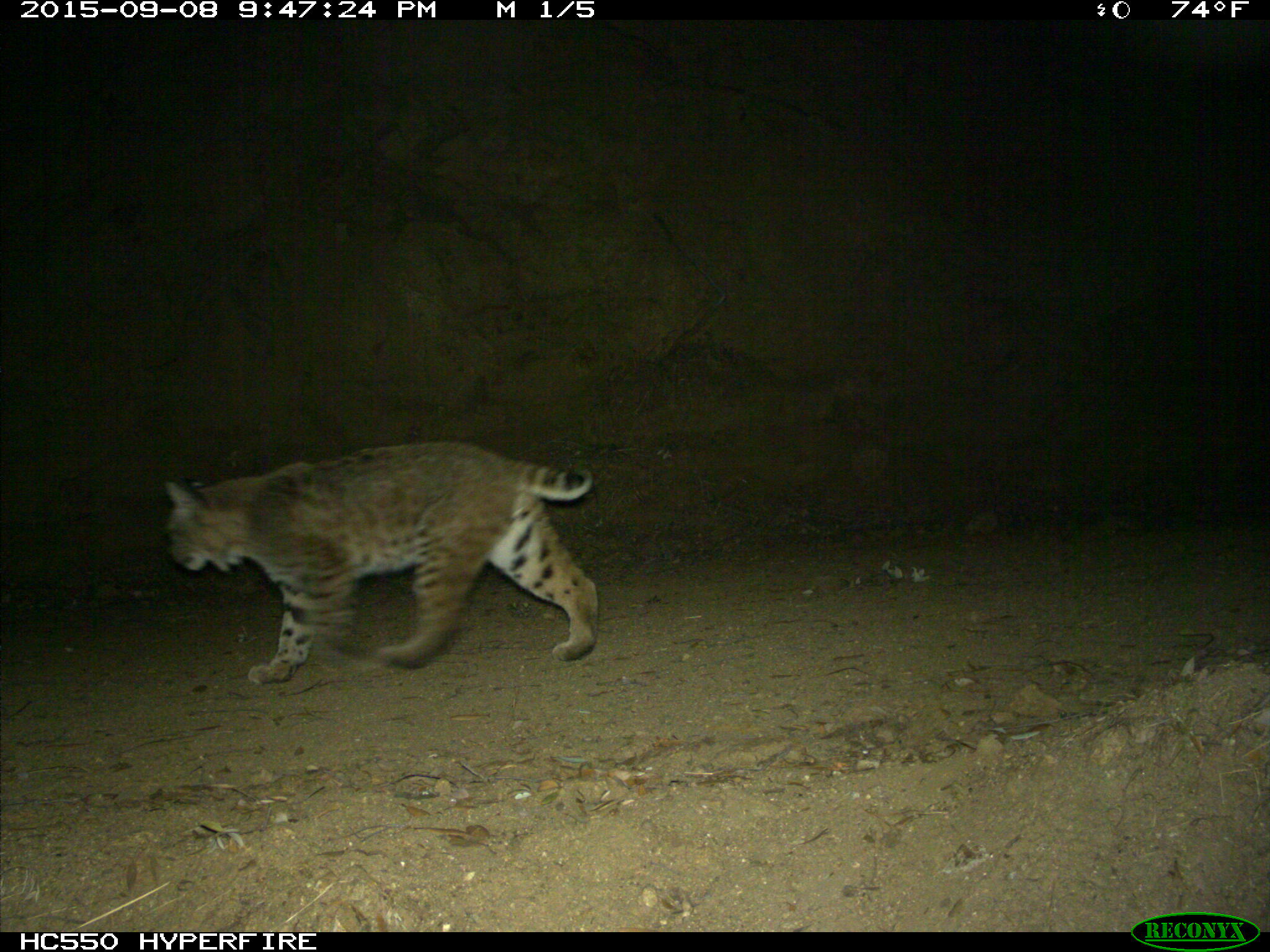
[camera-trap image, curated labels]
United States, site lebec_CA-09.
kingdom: Animalia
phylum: Chordata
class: Mammalia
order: Carnivora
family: Felidae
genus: Lynx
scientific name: Lynx rufus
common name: bobcat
Lynx rufus (bobcat).